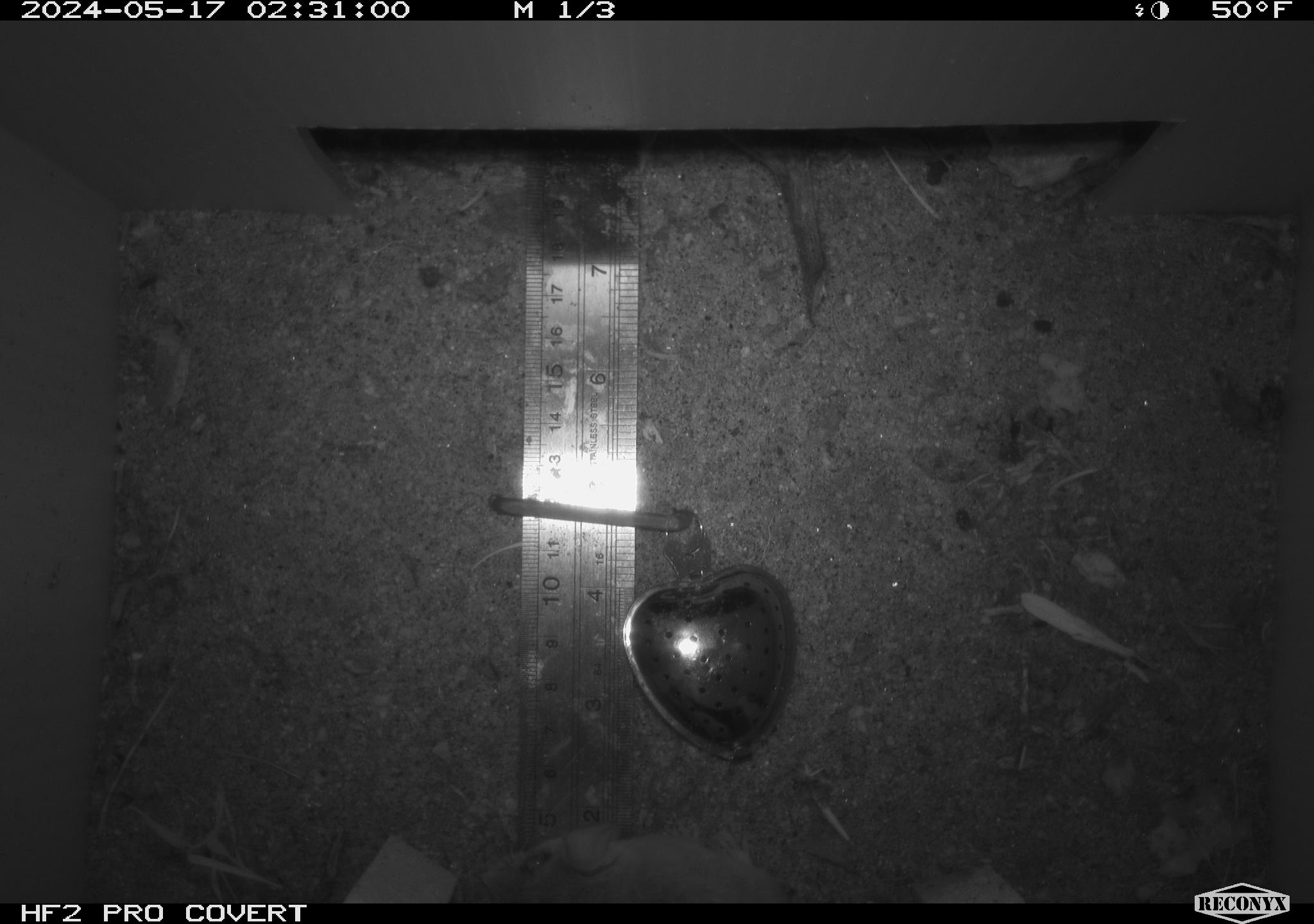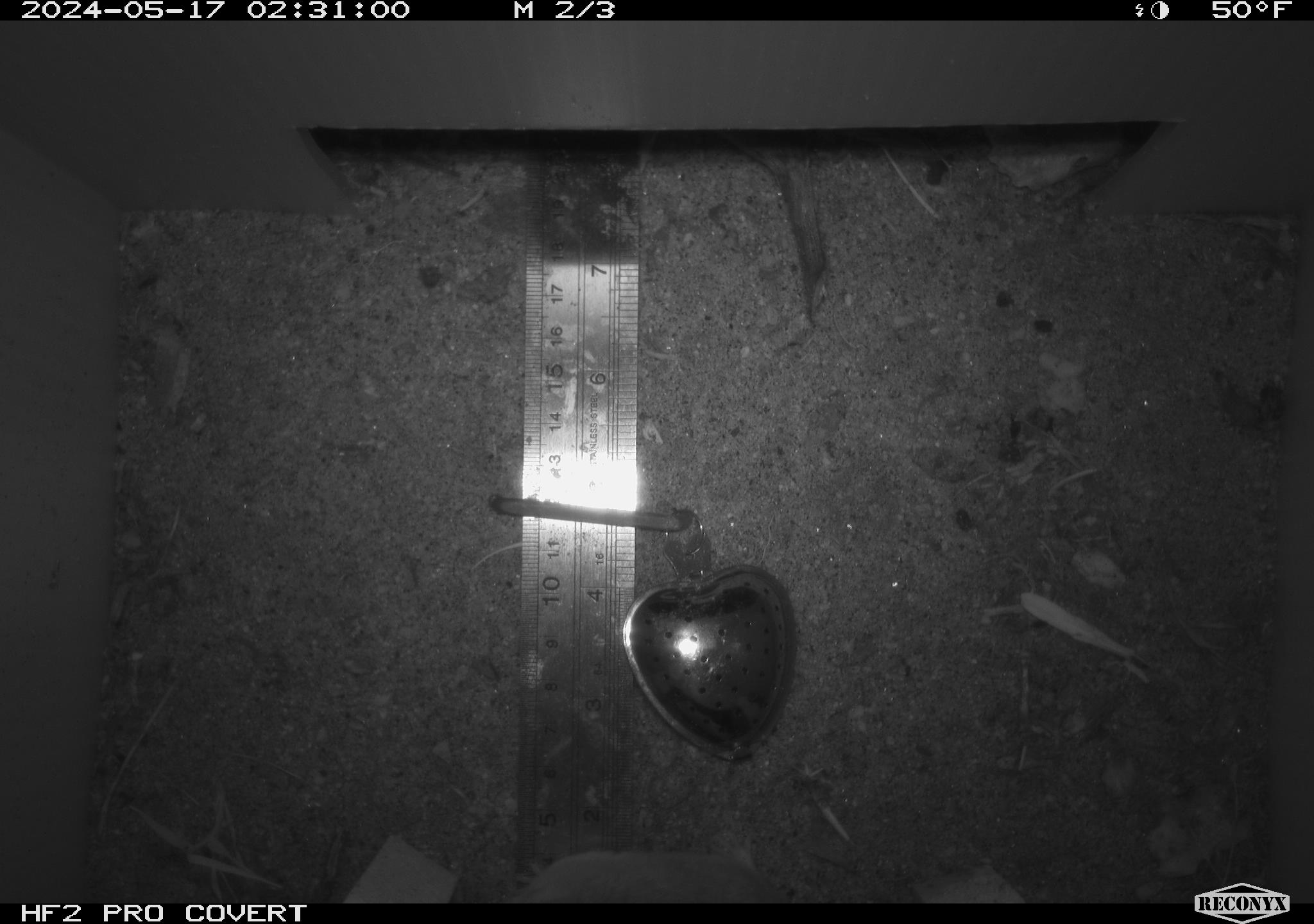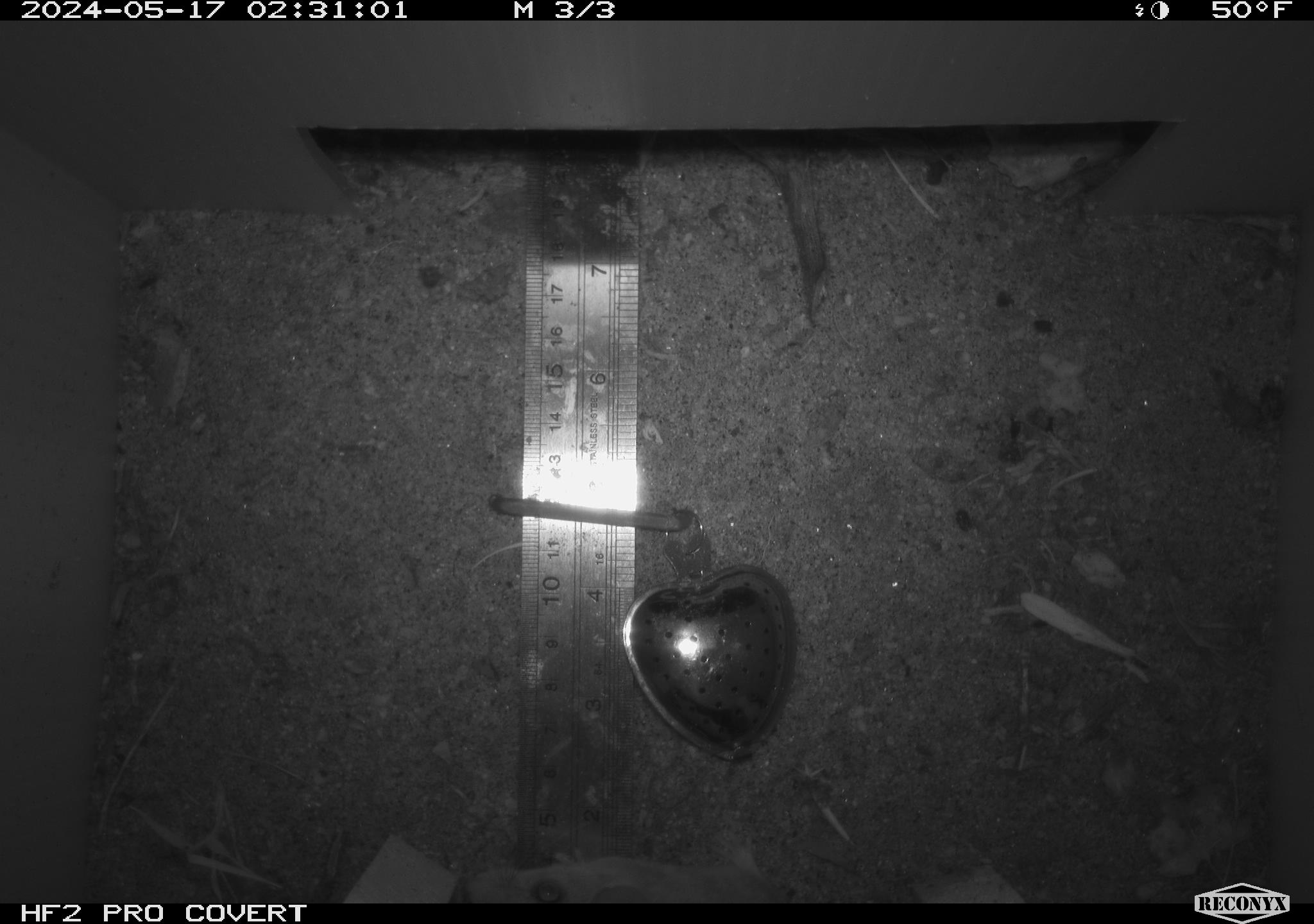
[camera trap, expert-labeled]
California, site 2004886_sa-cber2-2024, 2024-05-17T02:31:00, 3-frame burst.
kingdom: Animalia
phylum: Chordata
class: Mammalia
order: Rodentia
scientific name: Rodentia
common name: mouse species